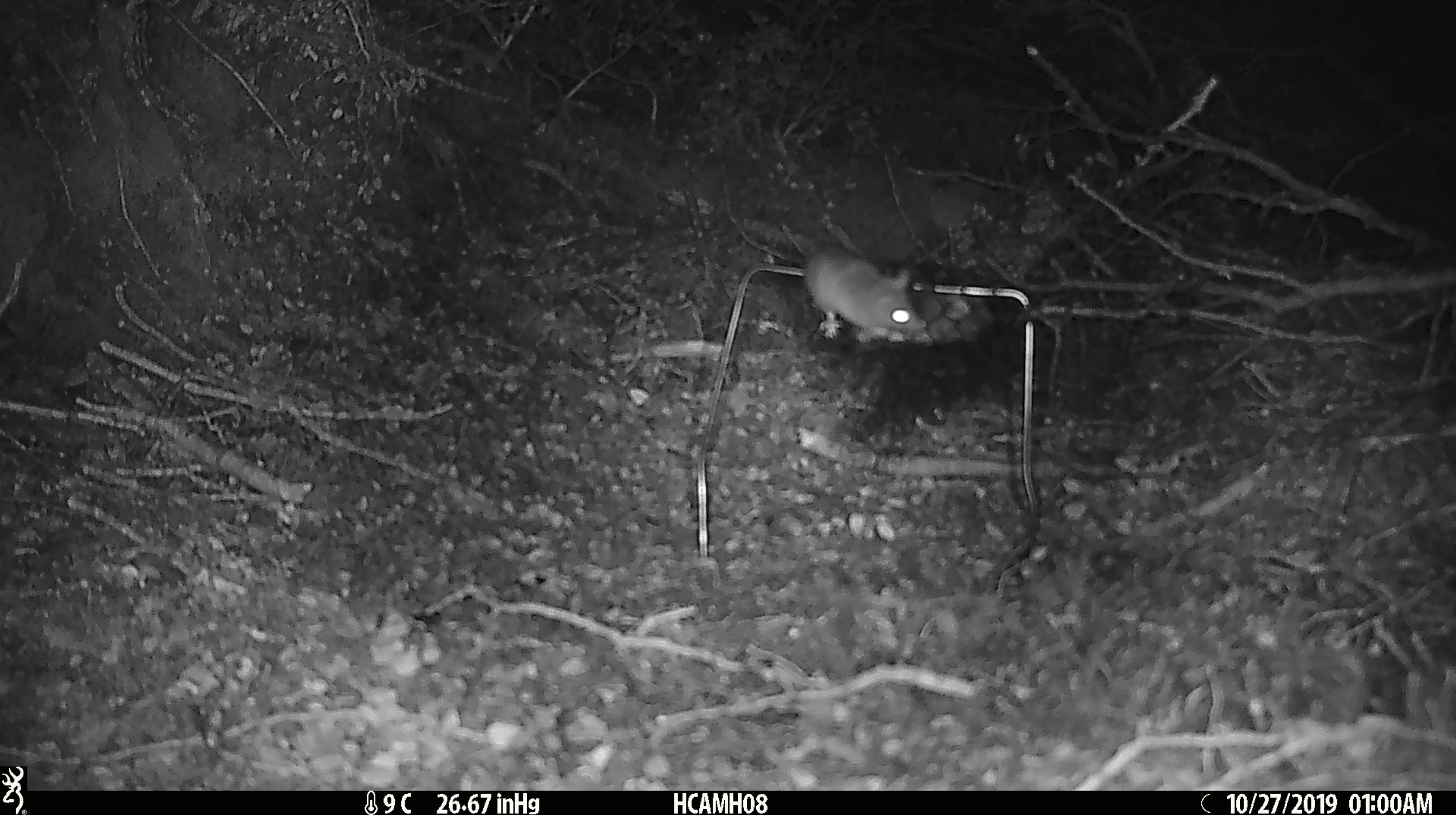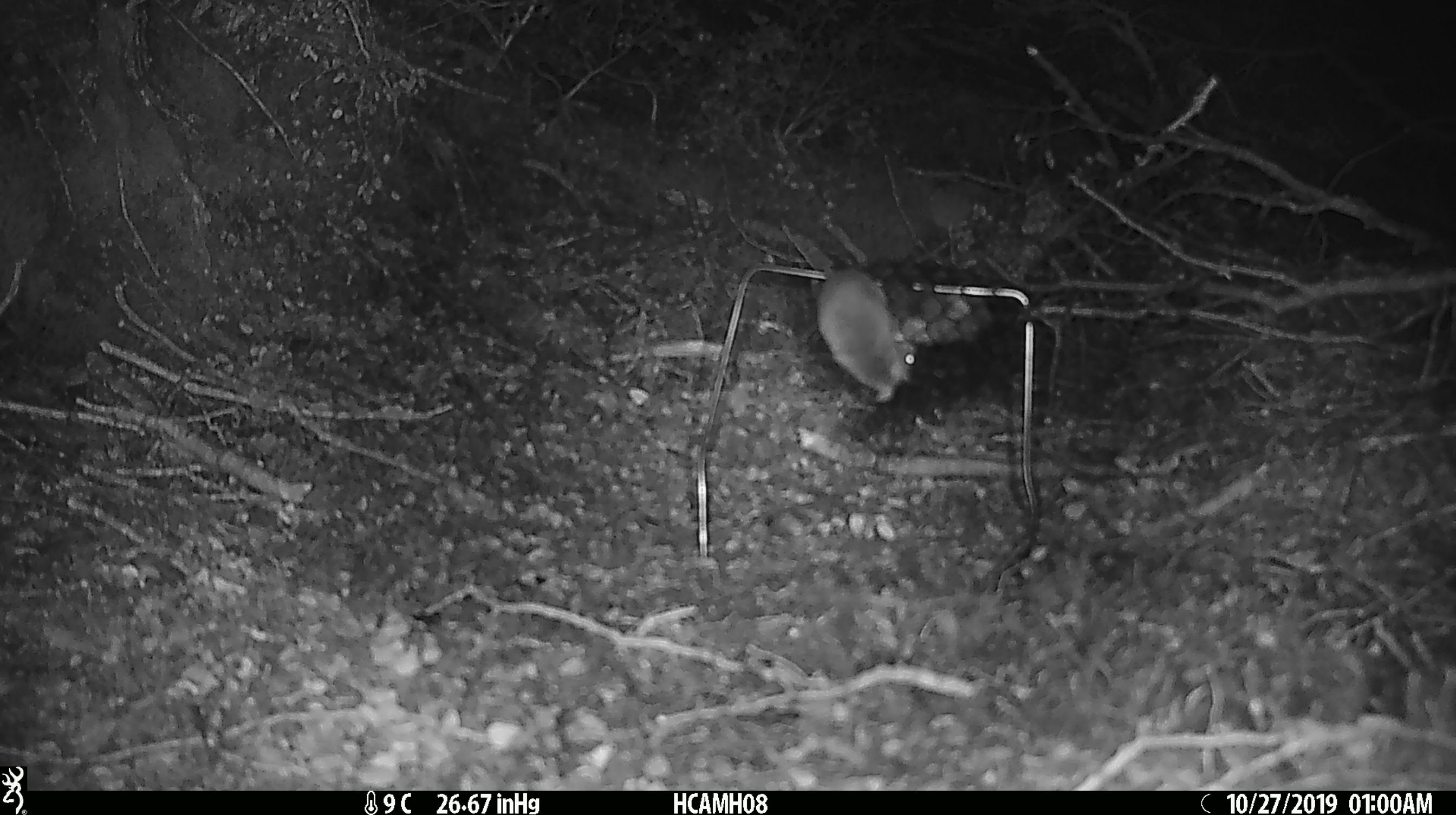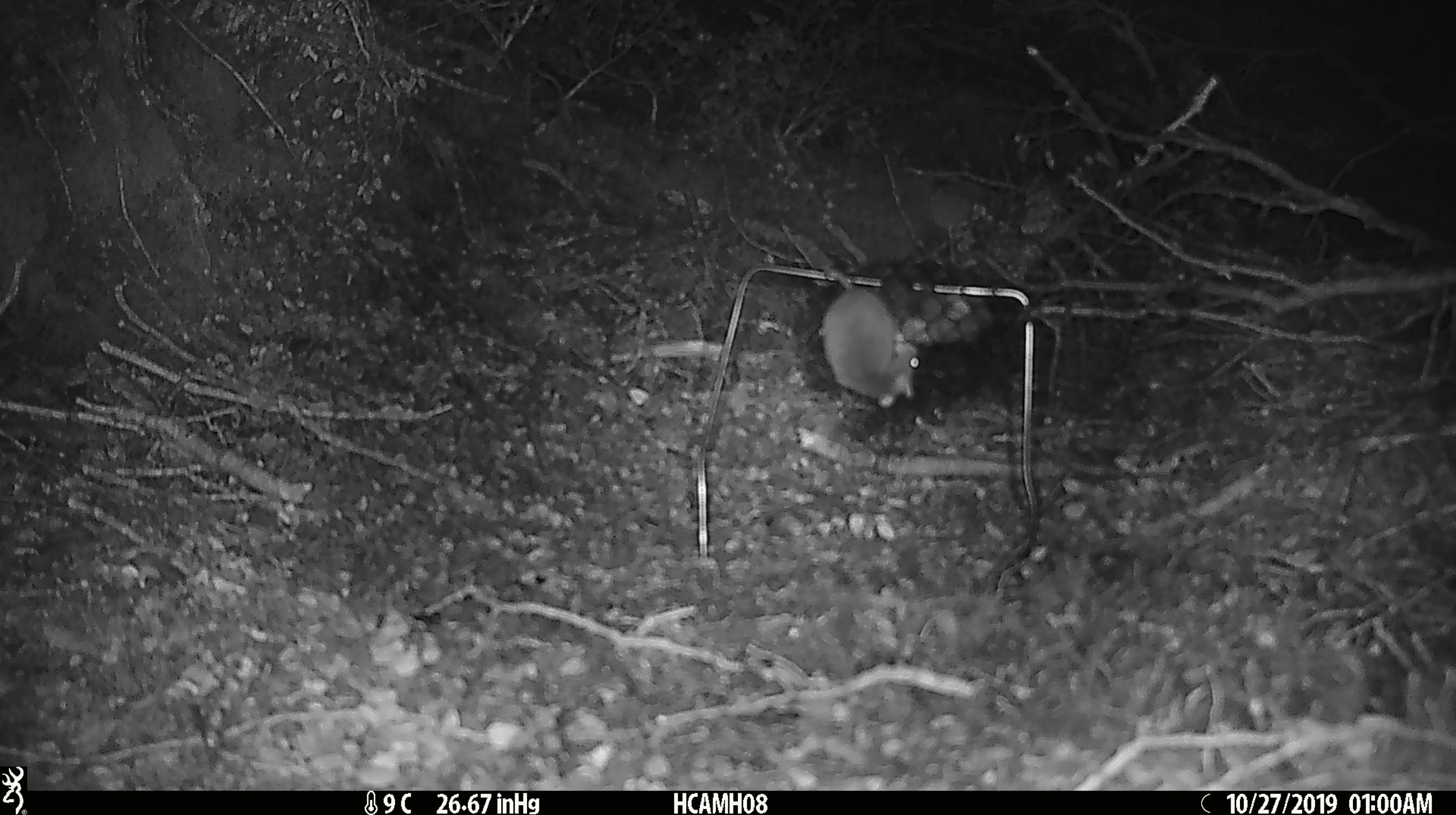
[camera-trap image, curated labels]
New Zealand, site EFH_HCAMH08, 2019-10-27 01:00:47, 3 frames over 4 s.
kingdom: Animalia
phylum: Chordata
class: Mammalia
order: Rodentia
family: Muridae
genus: Mus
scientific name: Mus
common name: mouse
Mouse (Mus).